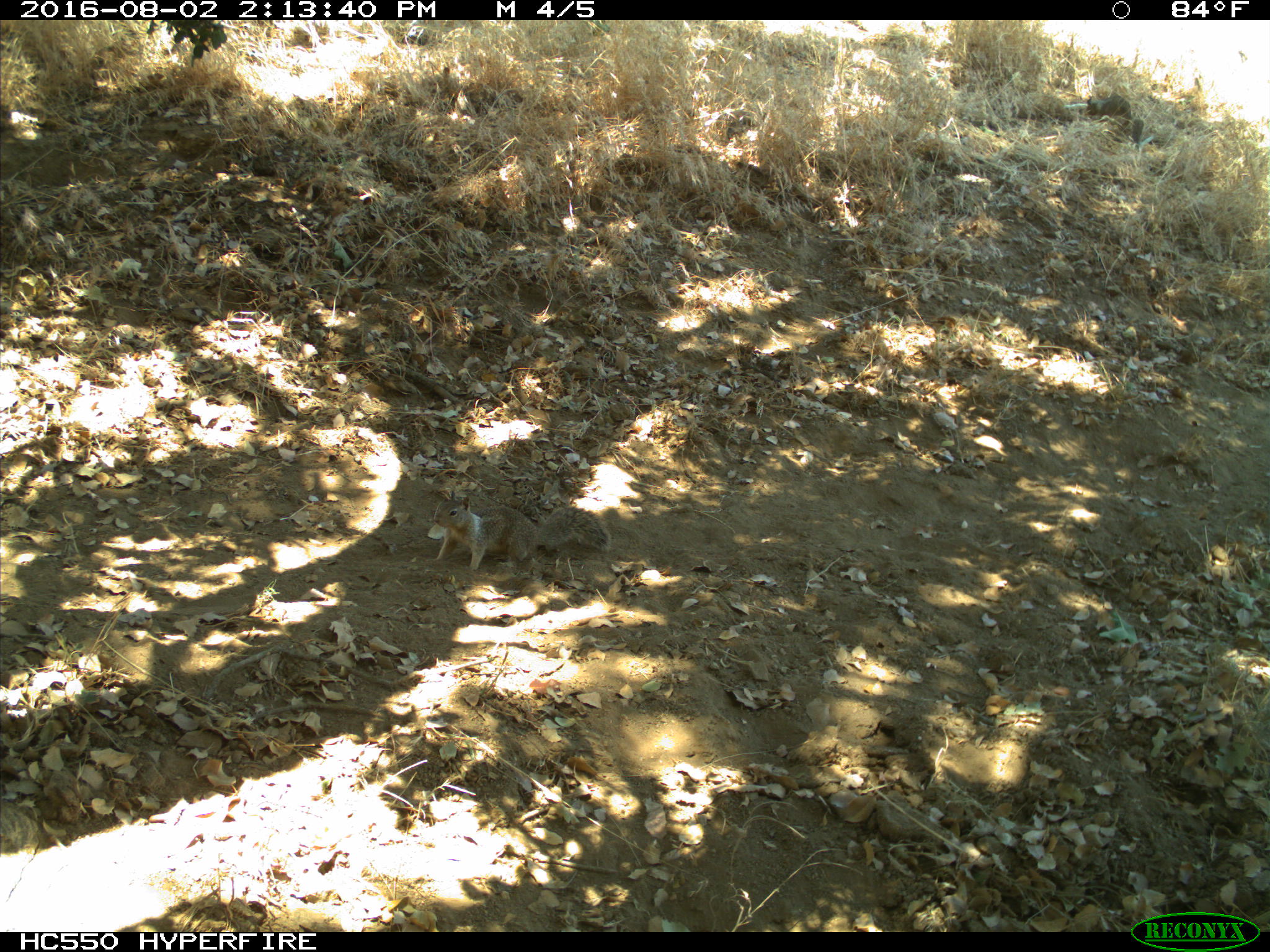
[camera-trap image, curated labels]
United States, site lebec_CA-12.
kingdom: Animalia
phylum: Chordata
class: Mammalia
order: Rodentia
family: Sciuridae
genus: Otospermophilus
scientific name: Otospermophilus beecheyi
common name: california ground squirrel